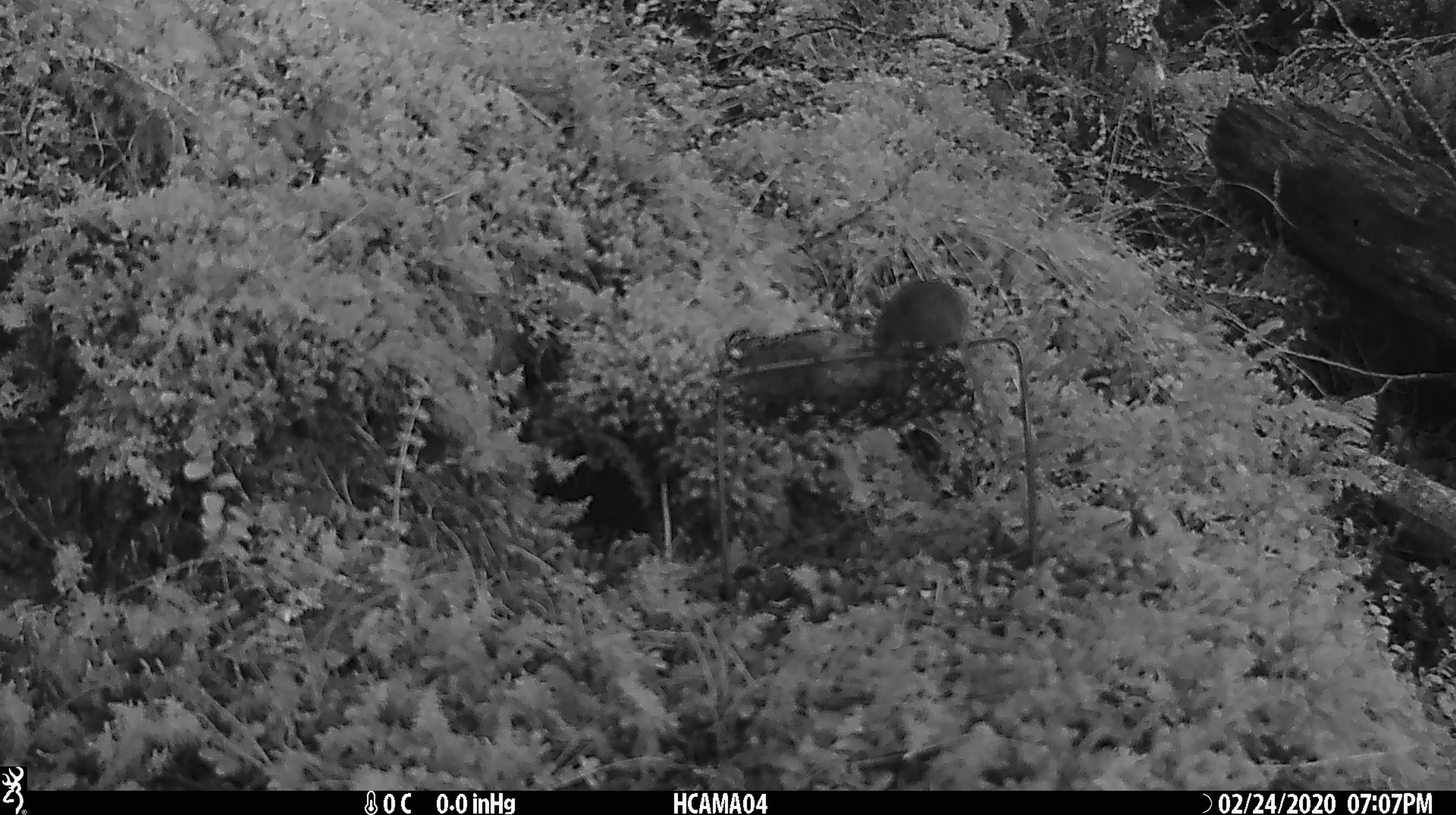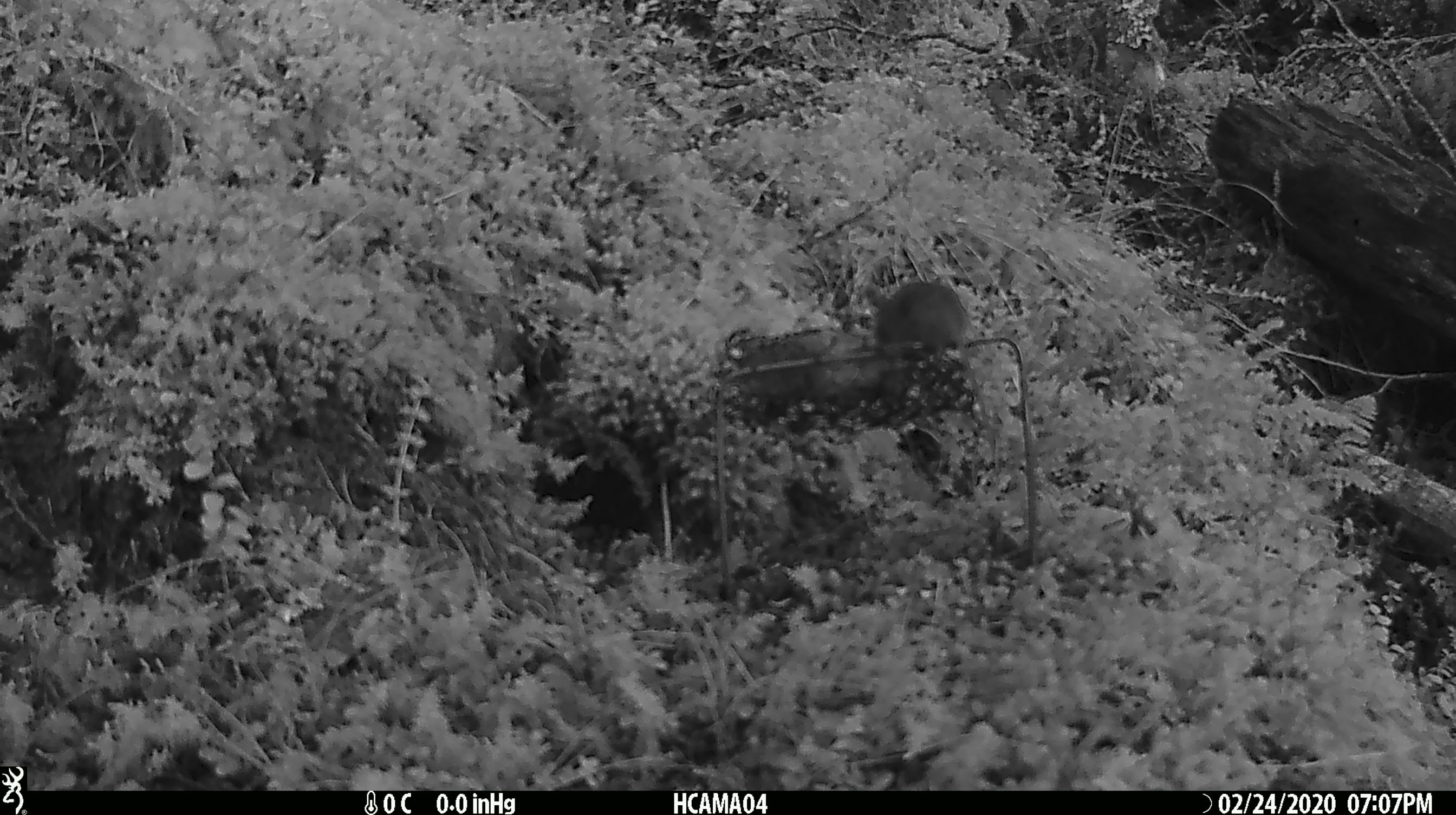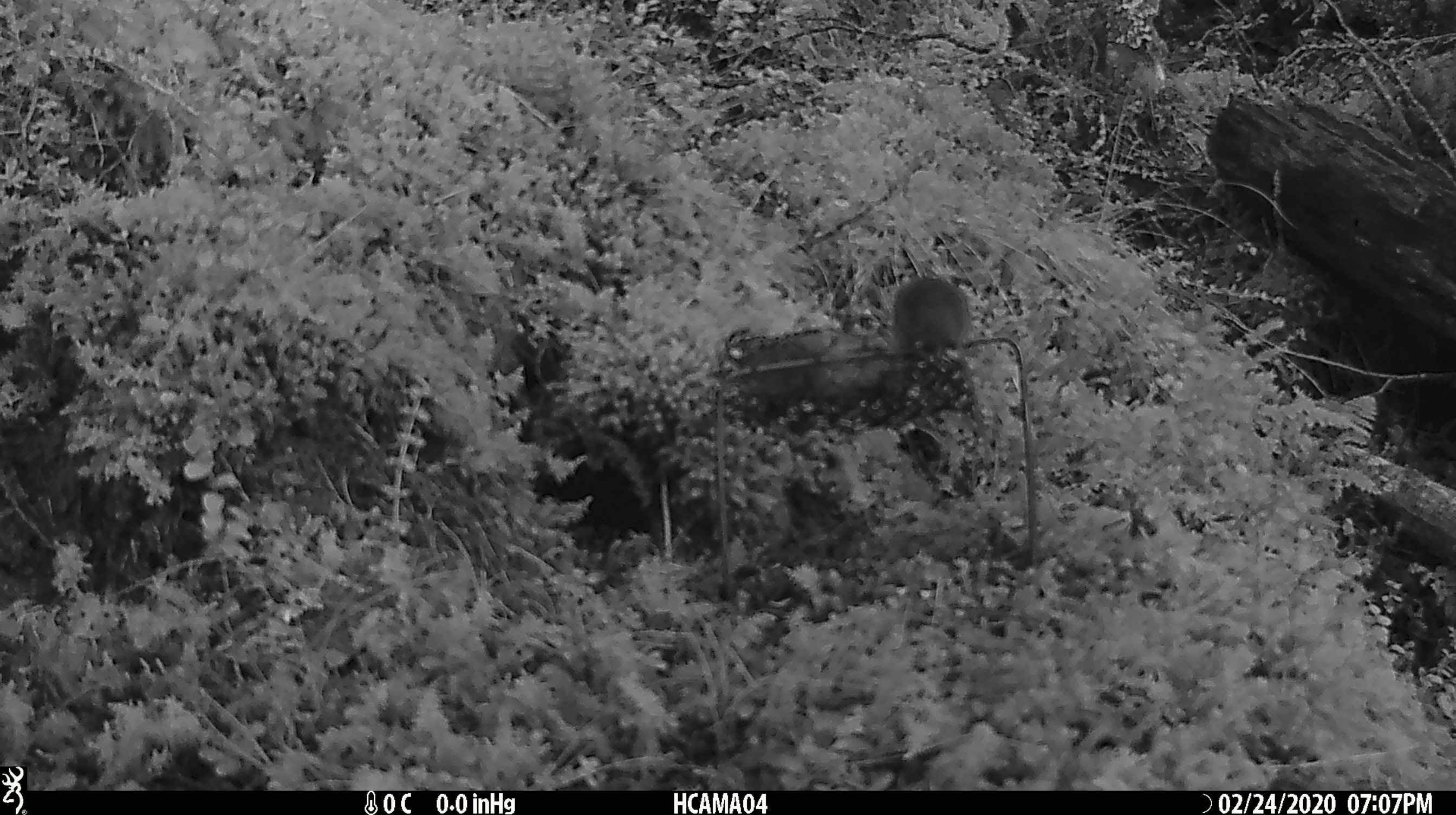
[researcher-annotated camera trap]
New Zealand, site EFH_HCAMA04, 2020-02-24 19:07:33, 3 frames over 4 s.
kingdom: Animalia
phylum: Chordata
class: Mammalia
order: Rodentia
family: Muridae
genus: Mus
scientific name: Mus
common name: mouse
Mouse (Mus).